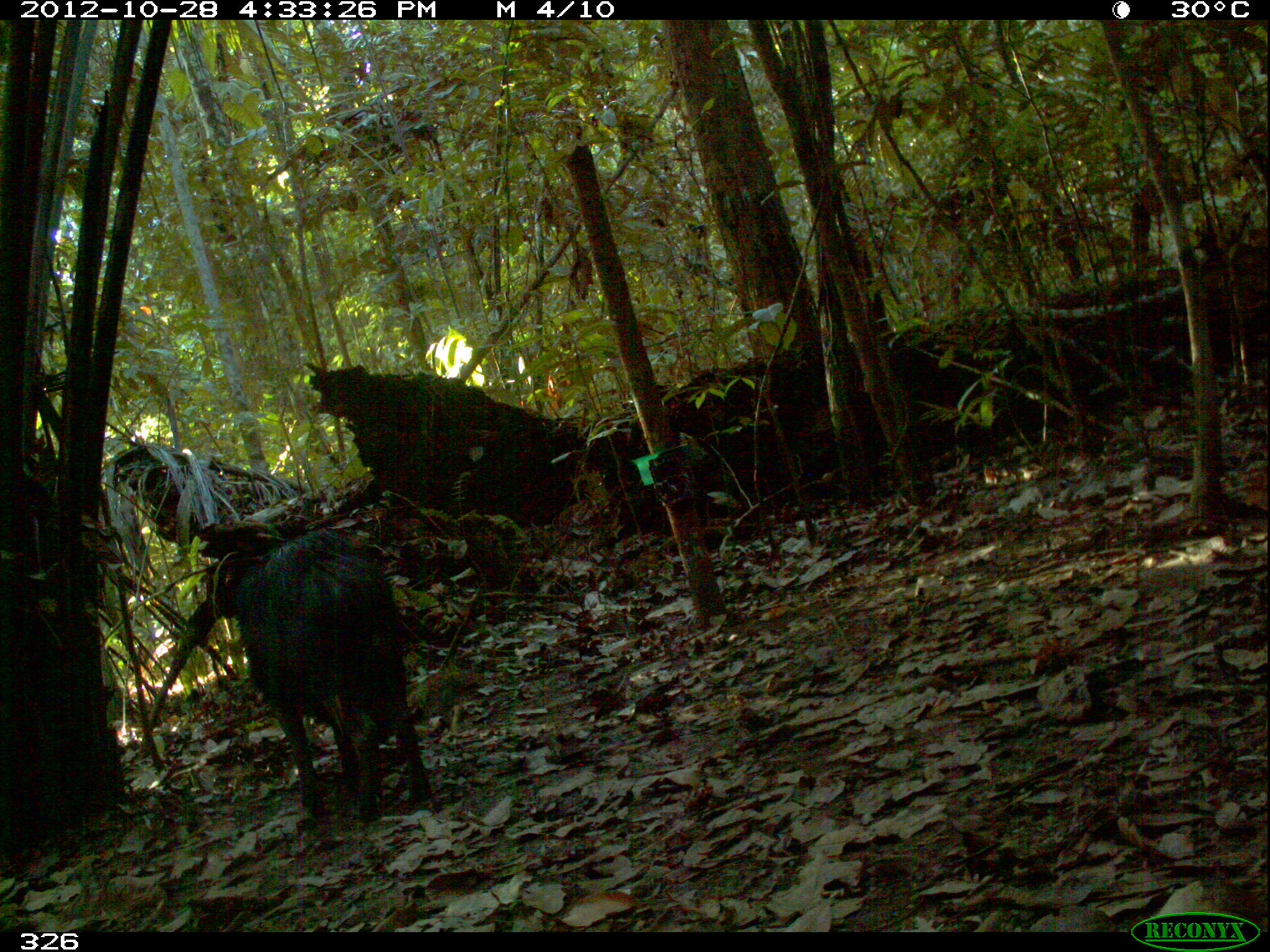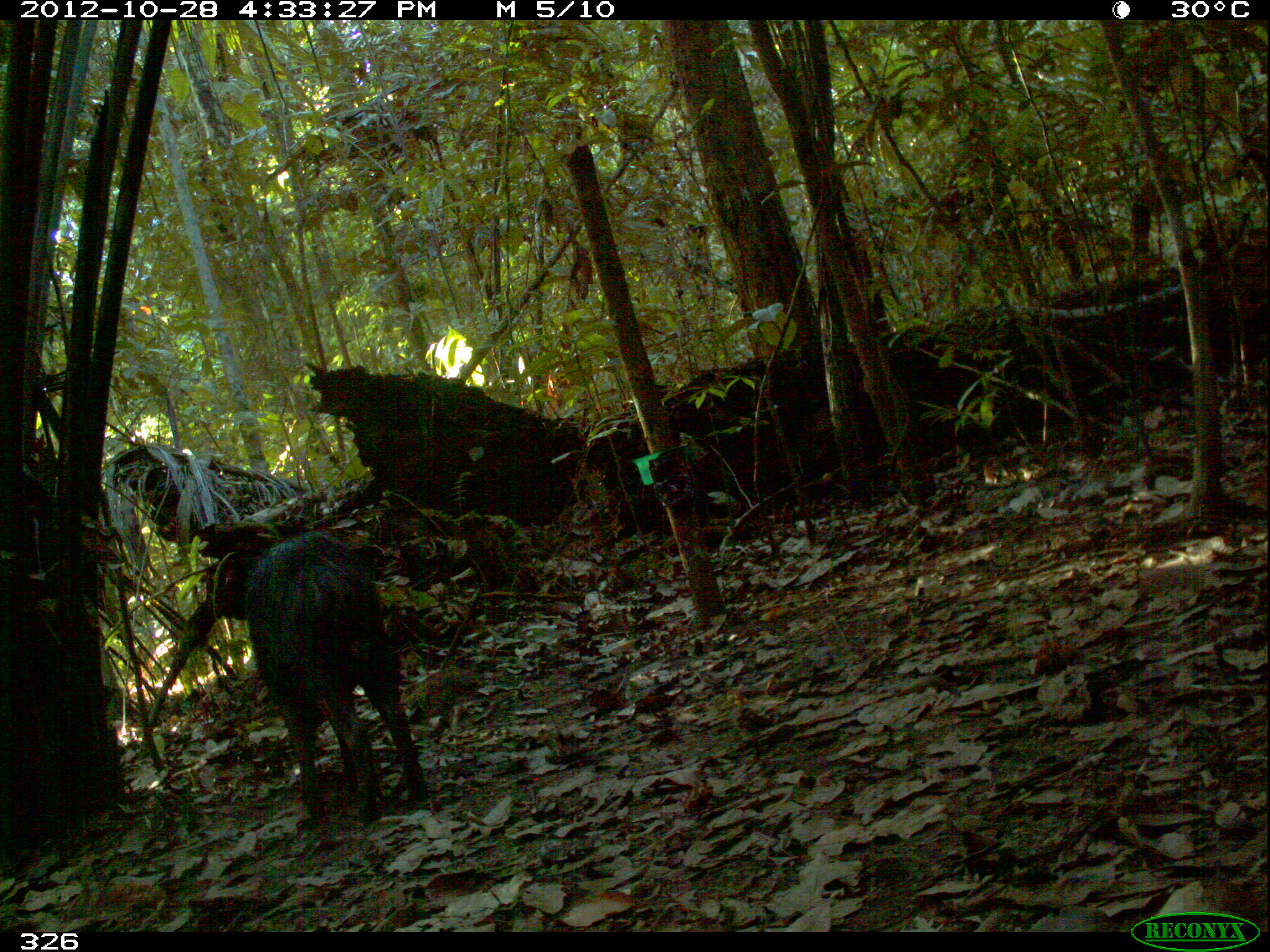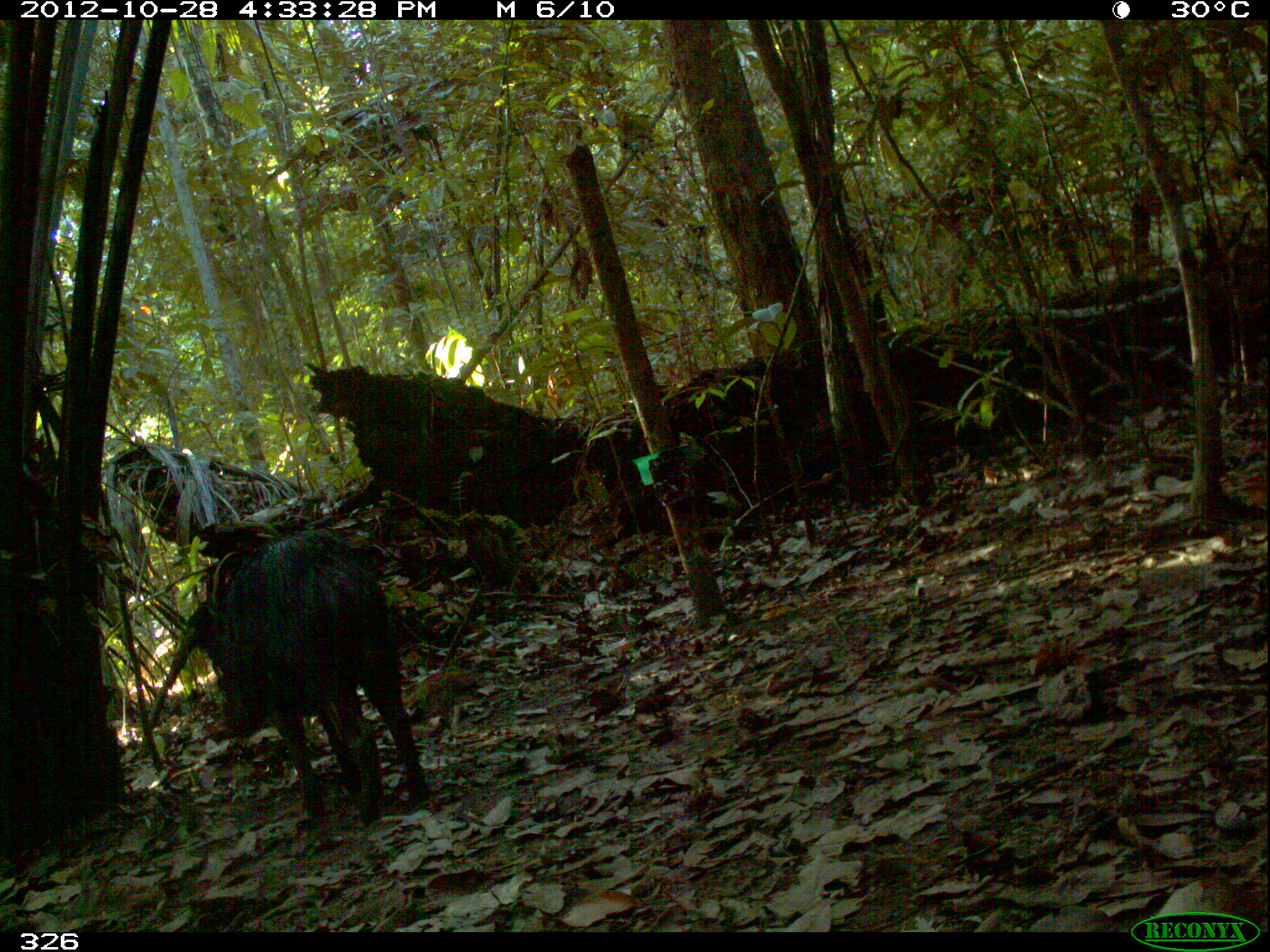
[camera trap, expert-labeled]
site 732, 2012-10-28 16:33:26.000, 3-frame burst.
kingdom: Animalia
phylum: Chordata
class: Mammalia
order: Artiodactyla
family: Tayassuidae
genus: Tayassu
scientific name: Tayassu pecari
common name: white-lipped peccary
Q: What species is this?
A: Tayassu pecari (white-lipped peccary).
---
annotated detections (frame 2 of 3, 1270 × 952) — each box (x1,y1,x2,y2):
tayassu pecari: (207,529,431,825)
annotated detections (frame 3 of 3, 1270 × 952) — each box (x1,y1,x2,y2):
tayassu pecari: (181,526,432,827)